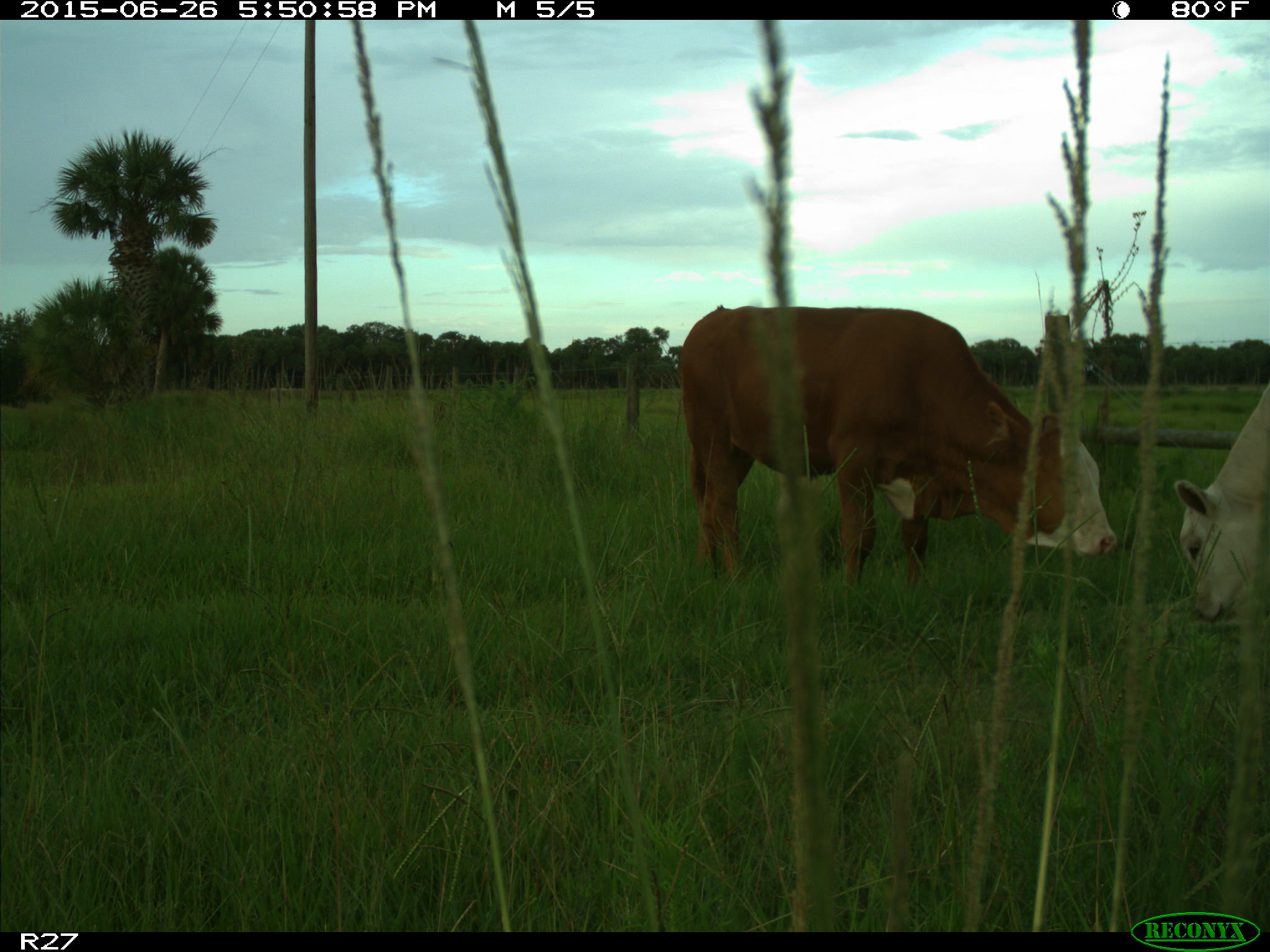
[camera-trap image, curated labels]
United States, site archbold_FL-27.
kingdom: Animalia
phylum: Chordata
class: Mammalia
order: Artiodactyla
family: Bovidae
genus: Bos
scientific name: Bos taurus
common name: domestic cow